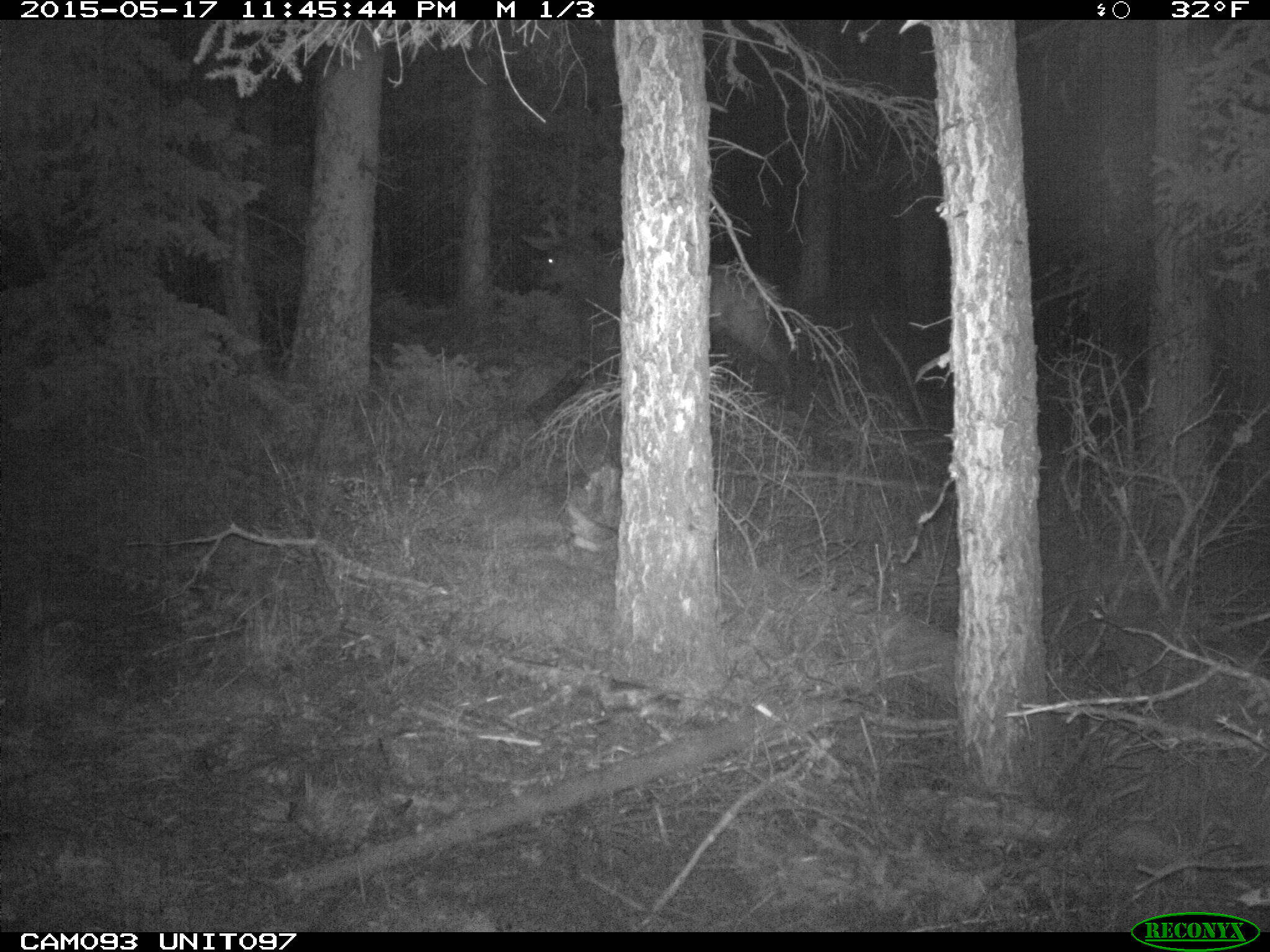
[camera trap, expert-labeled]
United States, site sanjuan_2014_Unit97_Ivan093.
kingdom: Animalia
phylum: Chordata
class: Mammalia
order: Artiodactyla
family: Cervidae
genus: Cervus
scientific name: Cervus elaphus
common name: red deer